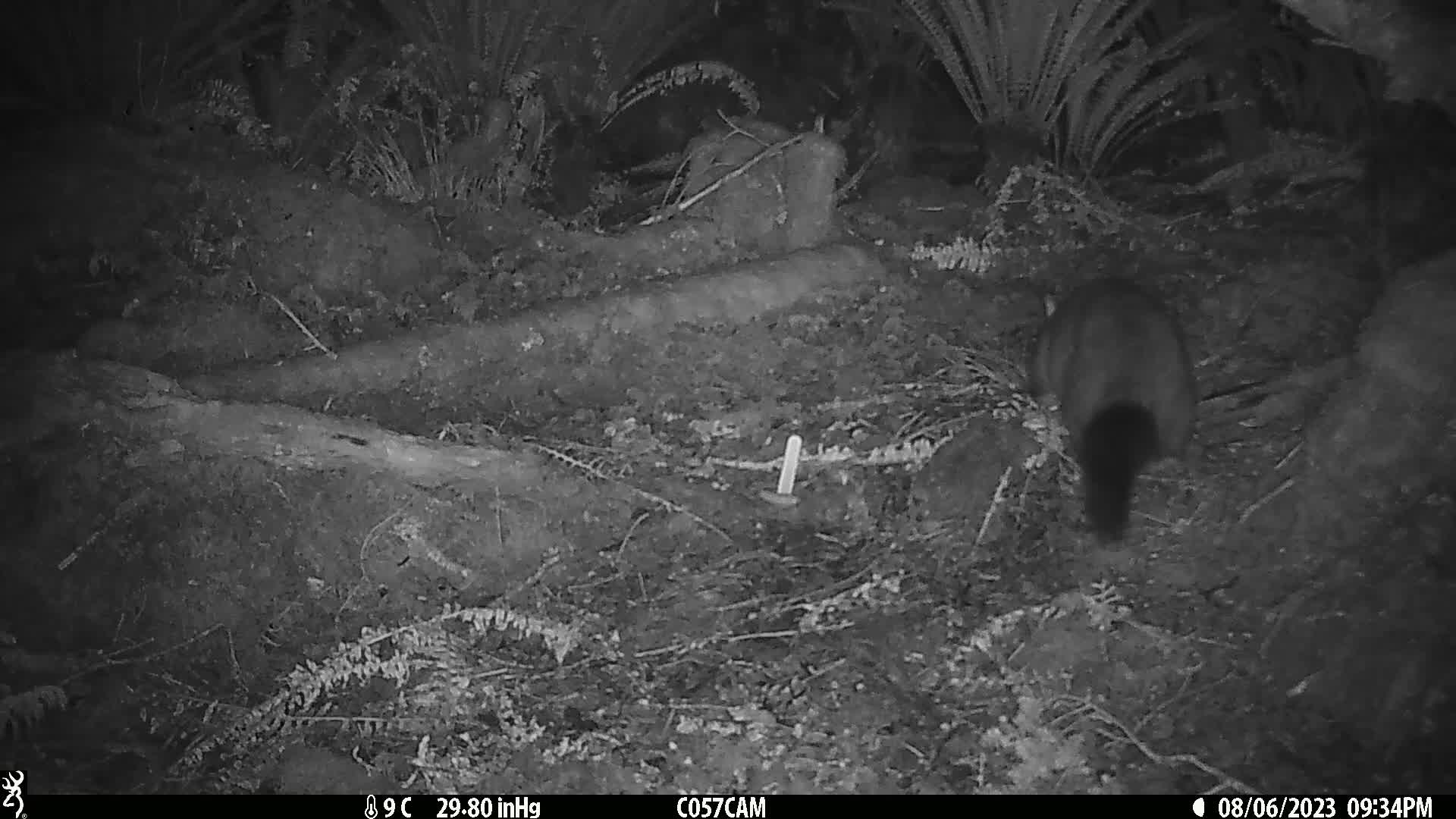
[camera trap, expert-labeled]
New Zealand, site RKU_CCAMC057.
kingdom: Animalia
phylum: Chordata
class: Mammalia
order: Diprotodontia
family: Phalangeridae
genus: Trichosurus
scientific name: Trichosurus vulpecula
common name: common brushtail possum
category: possum